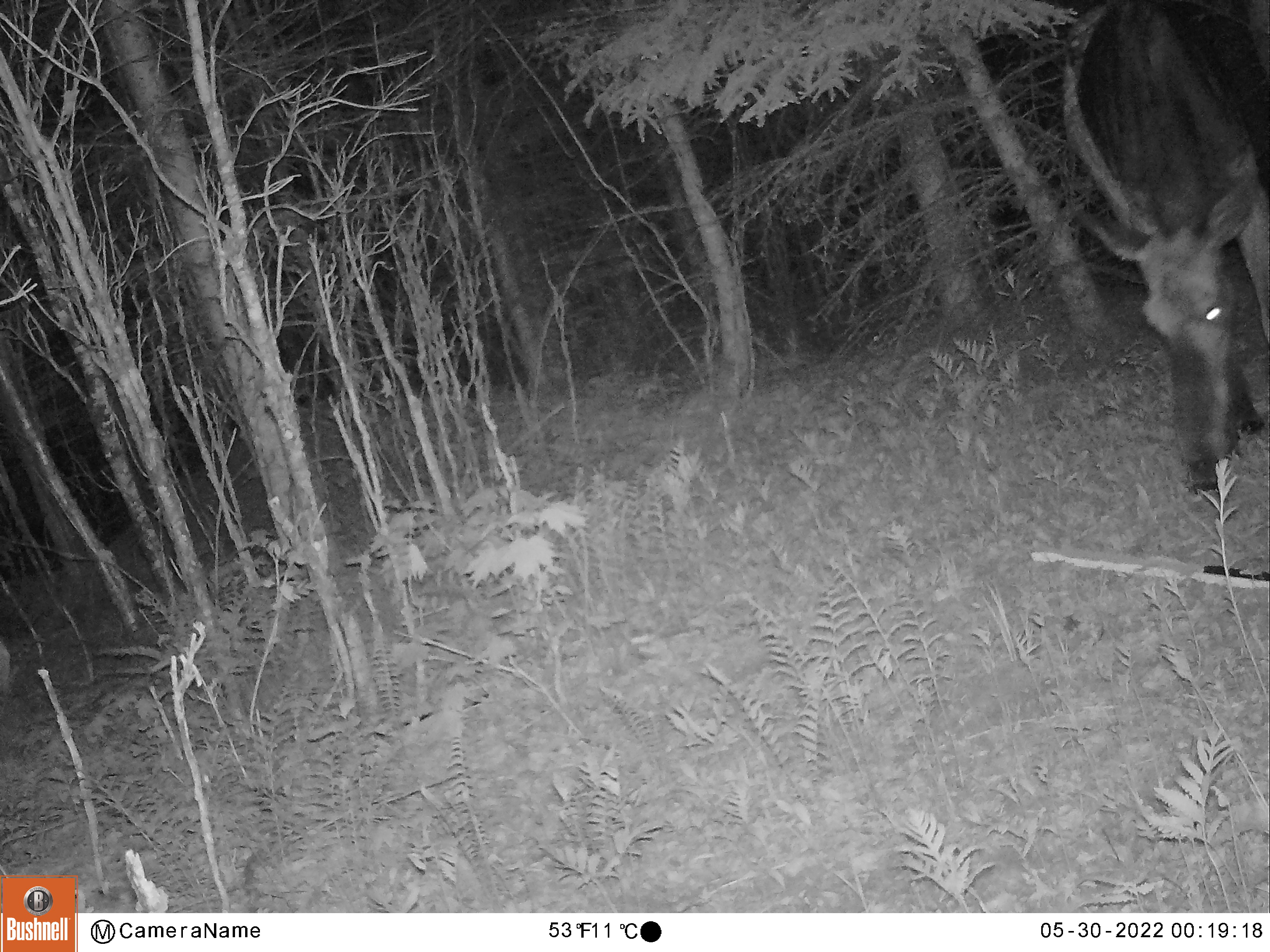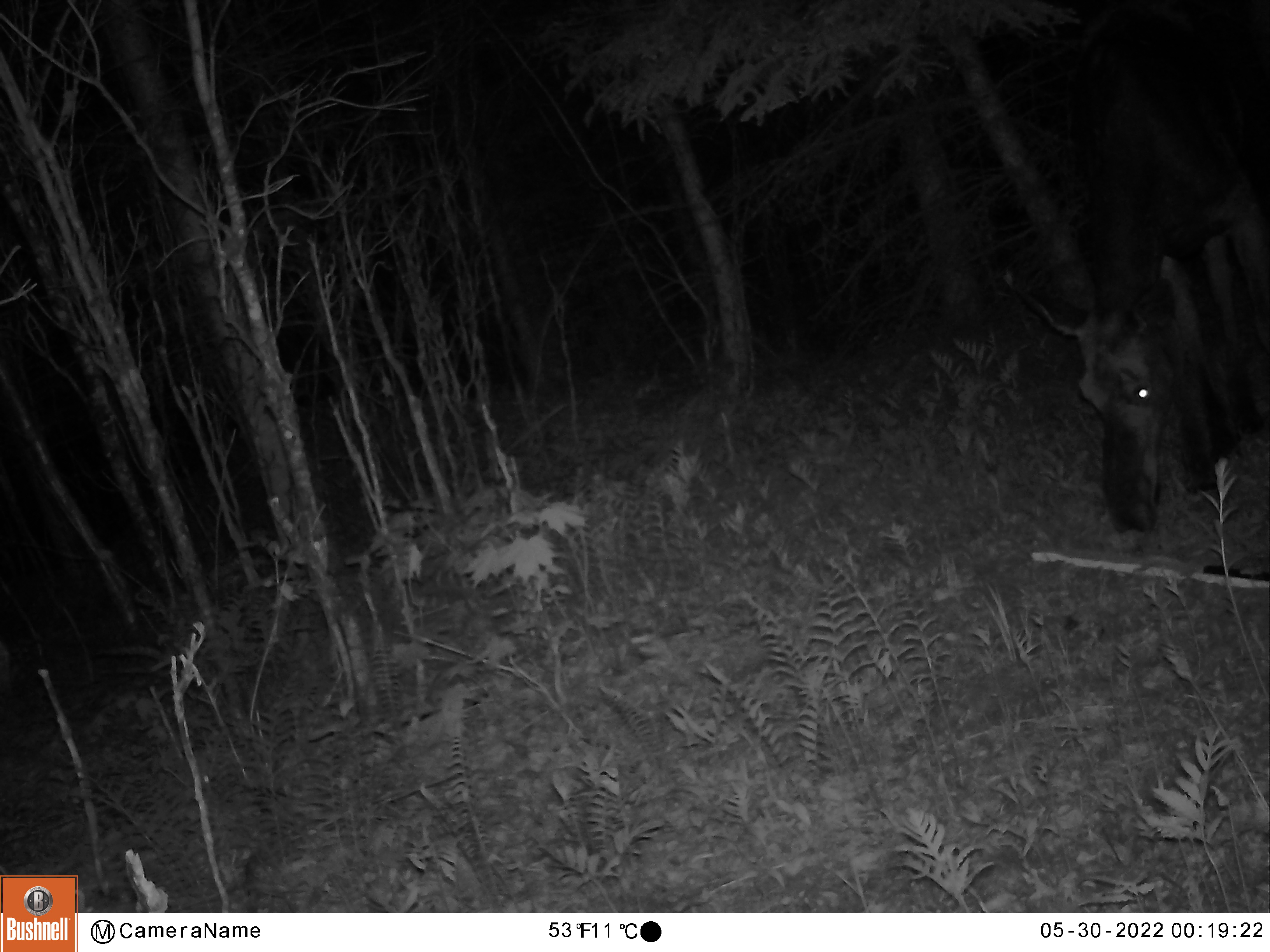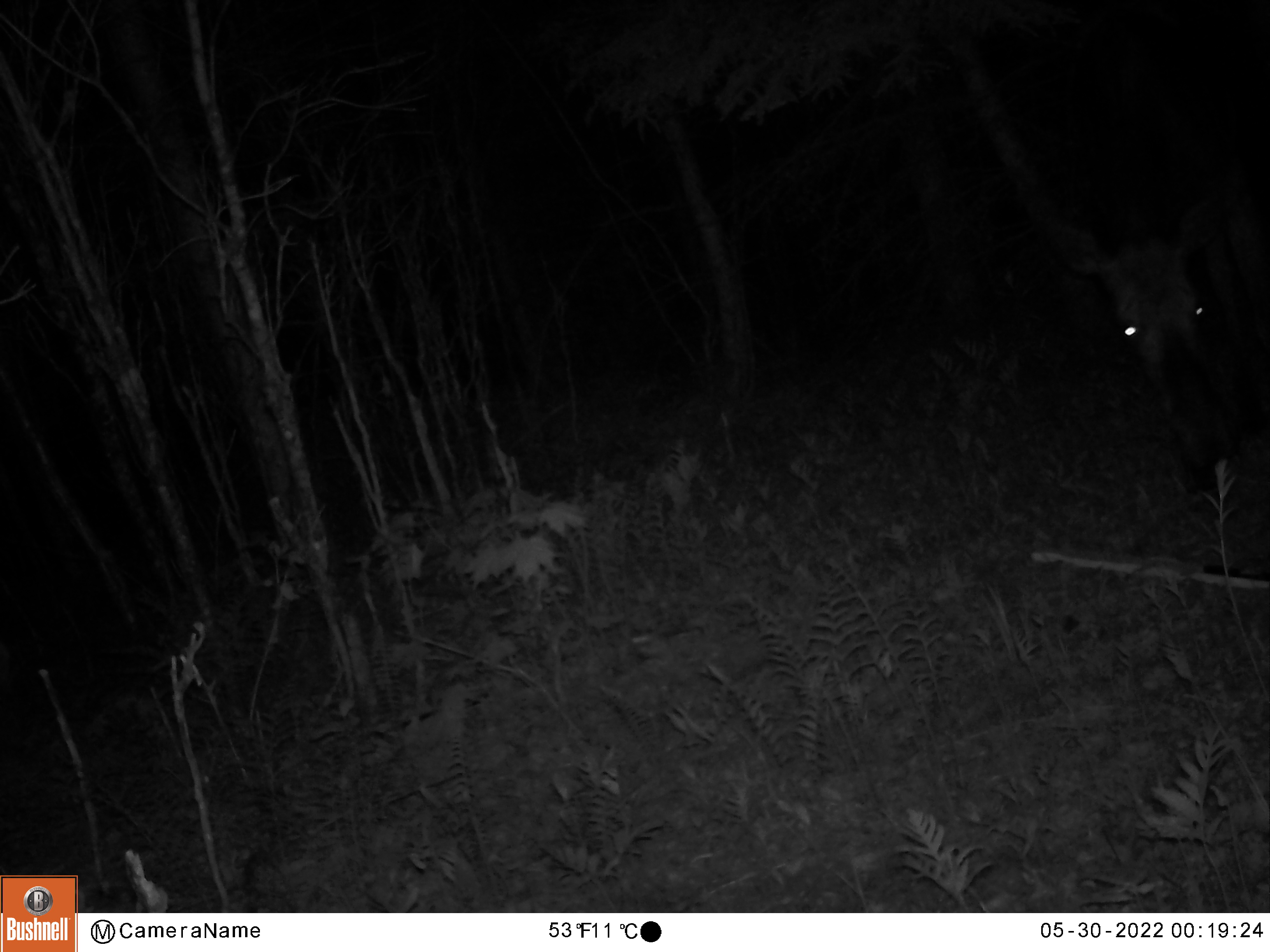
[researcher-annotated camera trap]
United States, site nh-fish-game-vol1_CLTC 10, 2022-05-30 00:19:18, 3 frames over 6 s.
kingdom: Animalia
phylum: Chordata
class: Mammalia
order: Artiodactyla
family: Cervidae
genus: Alces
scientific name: Alces alces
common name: moose